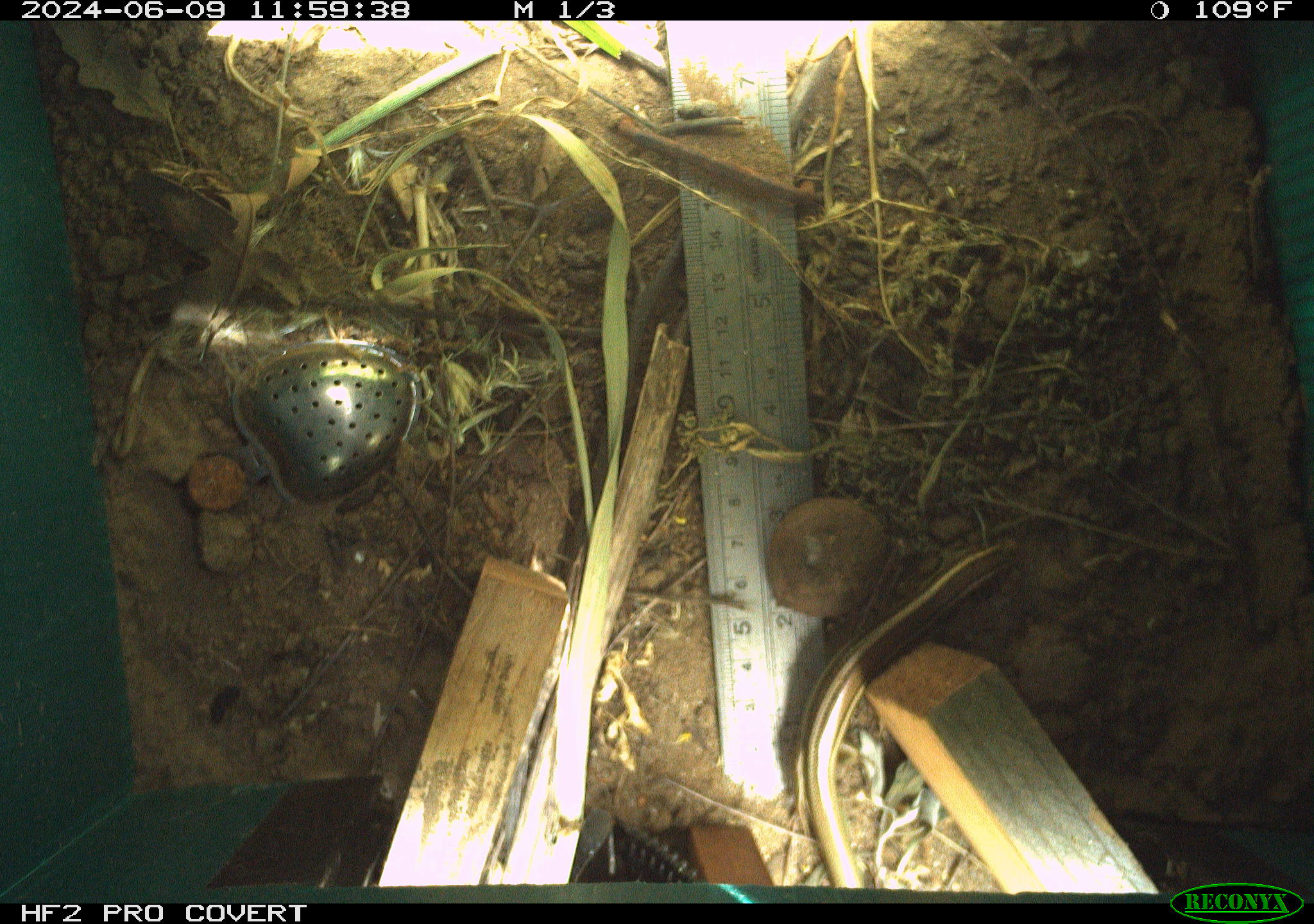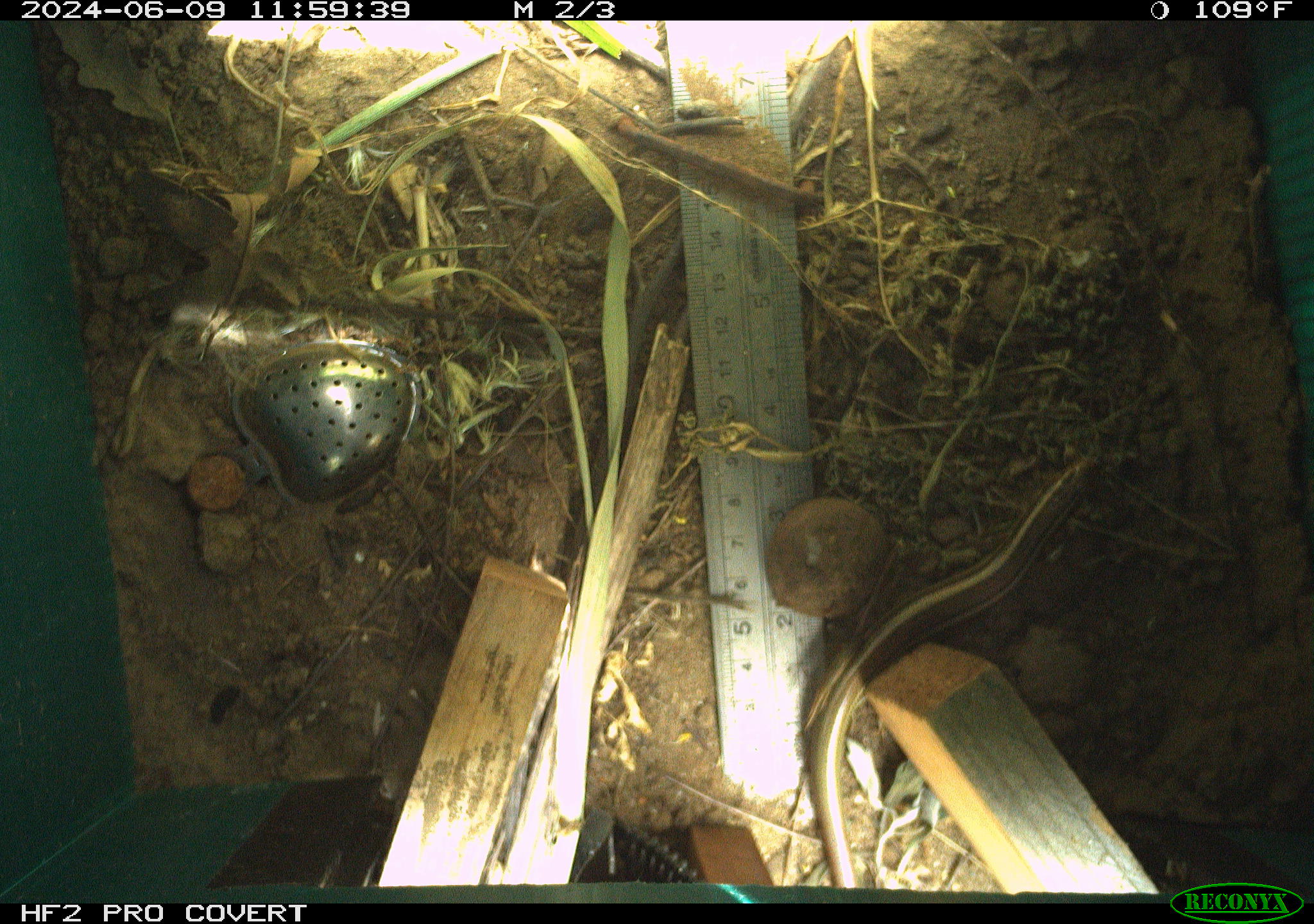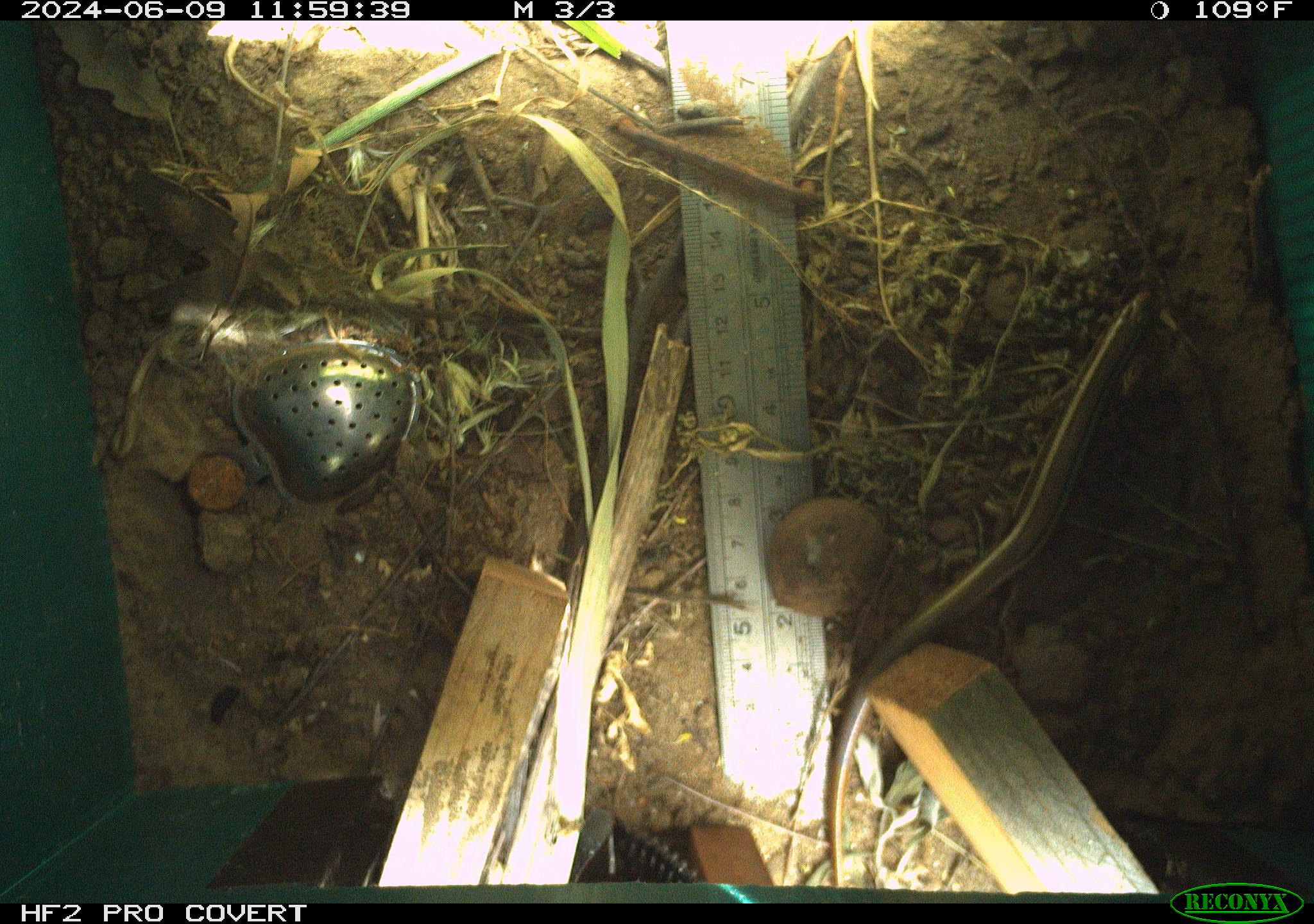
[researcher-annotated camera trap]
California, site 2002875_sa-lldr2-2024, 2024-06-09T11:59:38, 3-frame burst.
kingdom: Animalia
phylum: Chordata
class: Reptilia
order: Squamata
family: Scincidae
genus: Plestiodon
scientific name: Plestiodon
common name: blue-tailed skinks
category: plestiodon species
Plestiodon species (blue-tailed skinks) (Plestiodon).